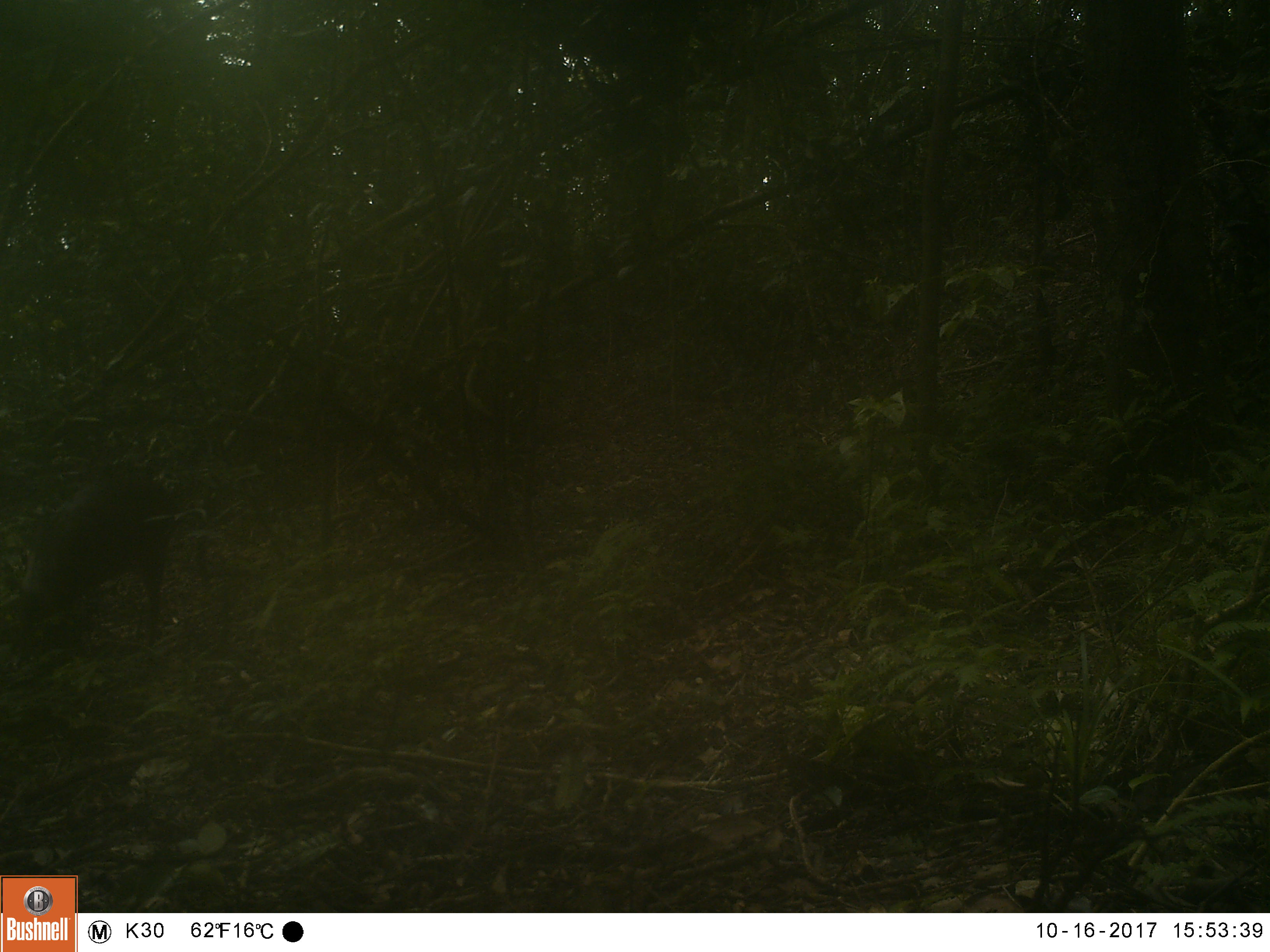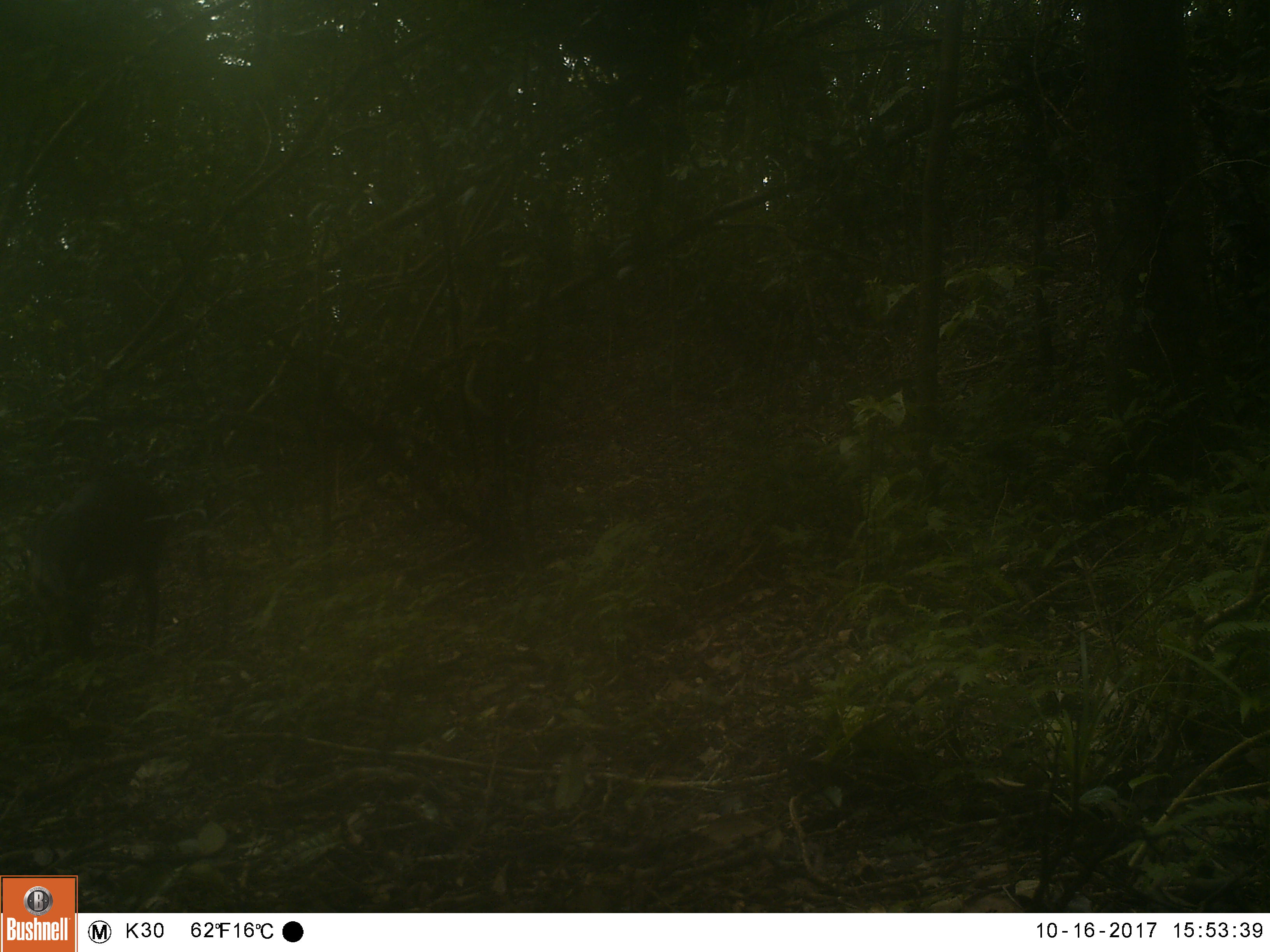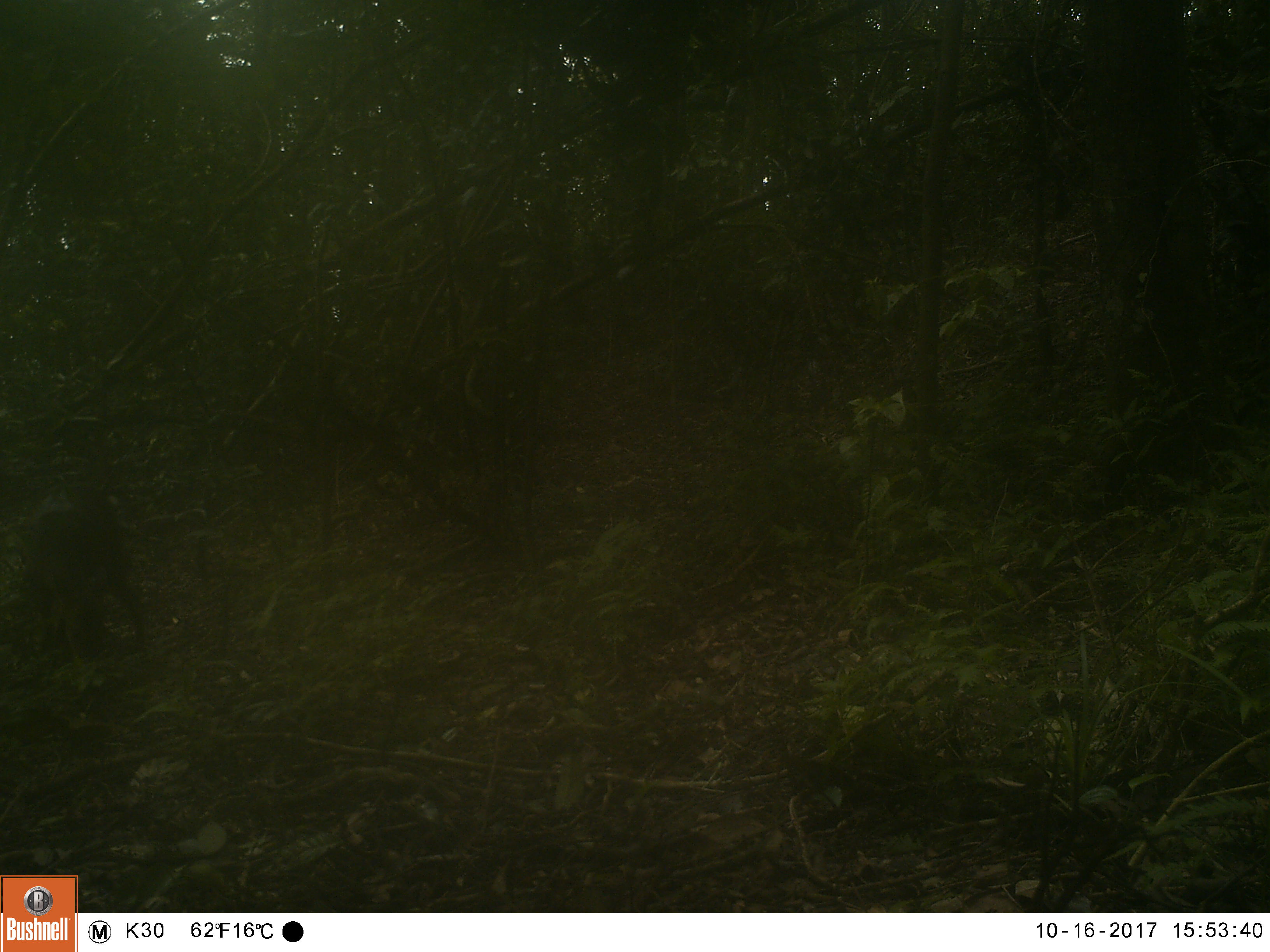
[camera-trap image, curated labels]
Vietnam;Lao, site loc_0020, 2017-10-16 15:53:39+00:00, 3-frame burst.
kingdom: Animalia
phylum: Chordata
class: Mammalia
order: Artiodactyla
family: Cervidae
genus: Muntiacus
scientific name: Muntiacus vuquangensis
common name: large-antlered muntjac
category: large antlered muntjac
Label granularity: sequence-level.